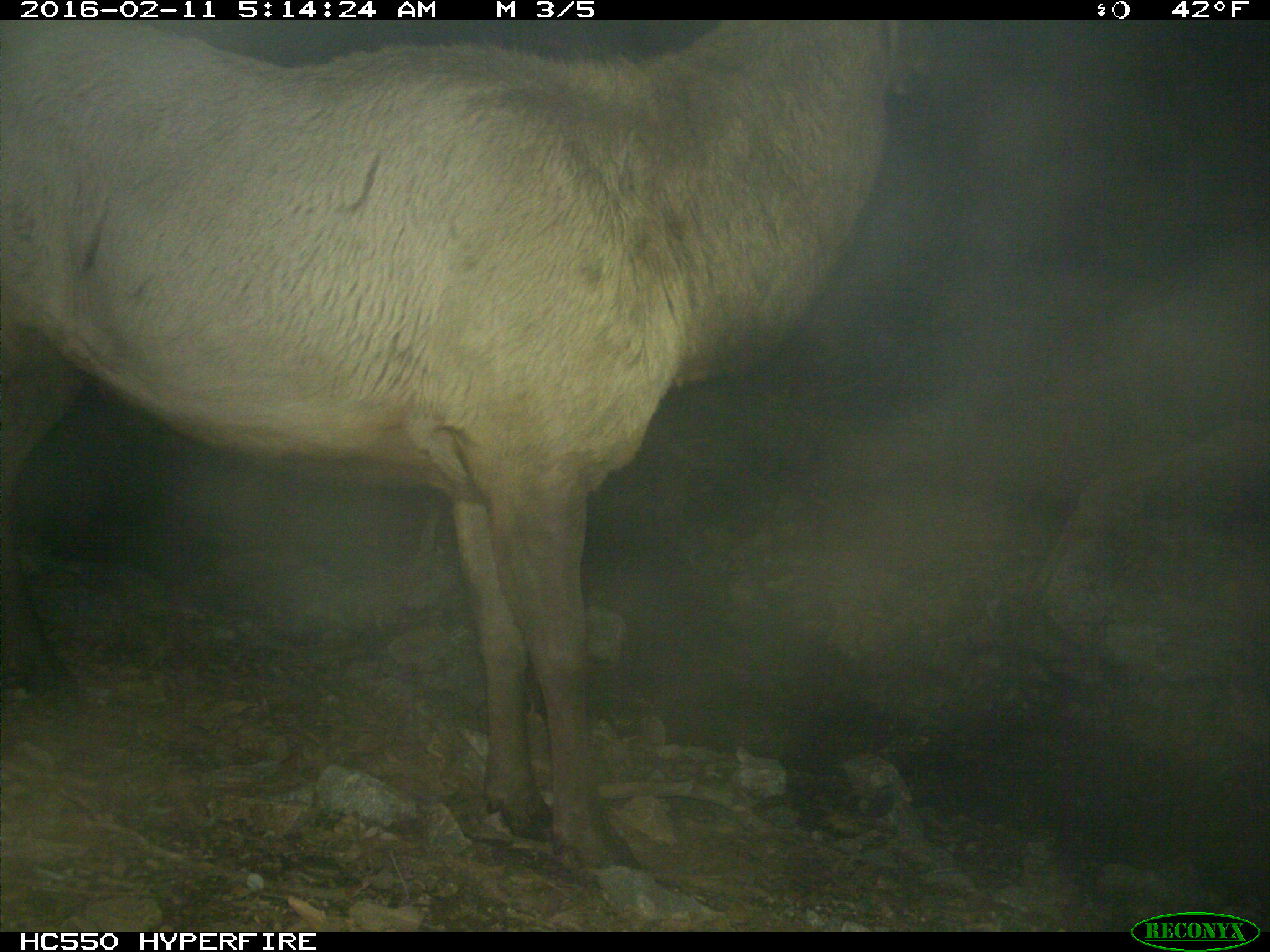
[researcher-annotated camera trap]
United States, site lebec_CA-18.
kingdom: Animalia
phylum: Chordata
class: Mammalia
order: Artiodactyla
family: Cervidae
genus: Cervus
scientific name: Cervus canadensis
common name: elk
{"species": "Cervus canadensis (elk)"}